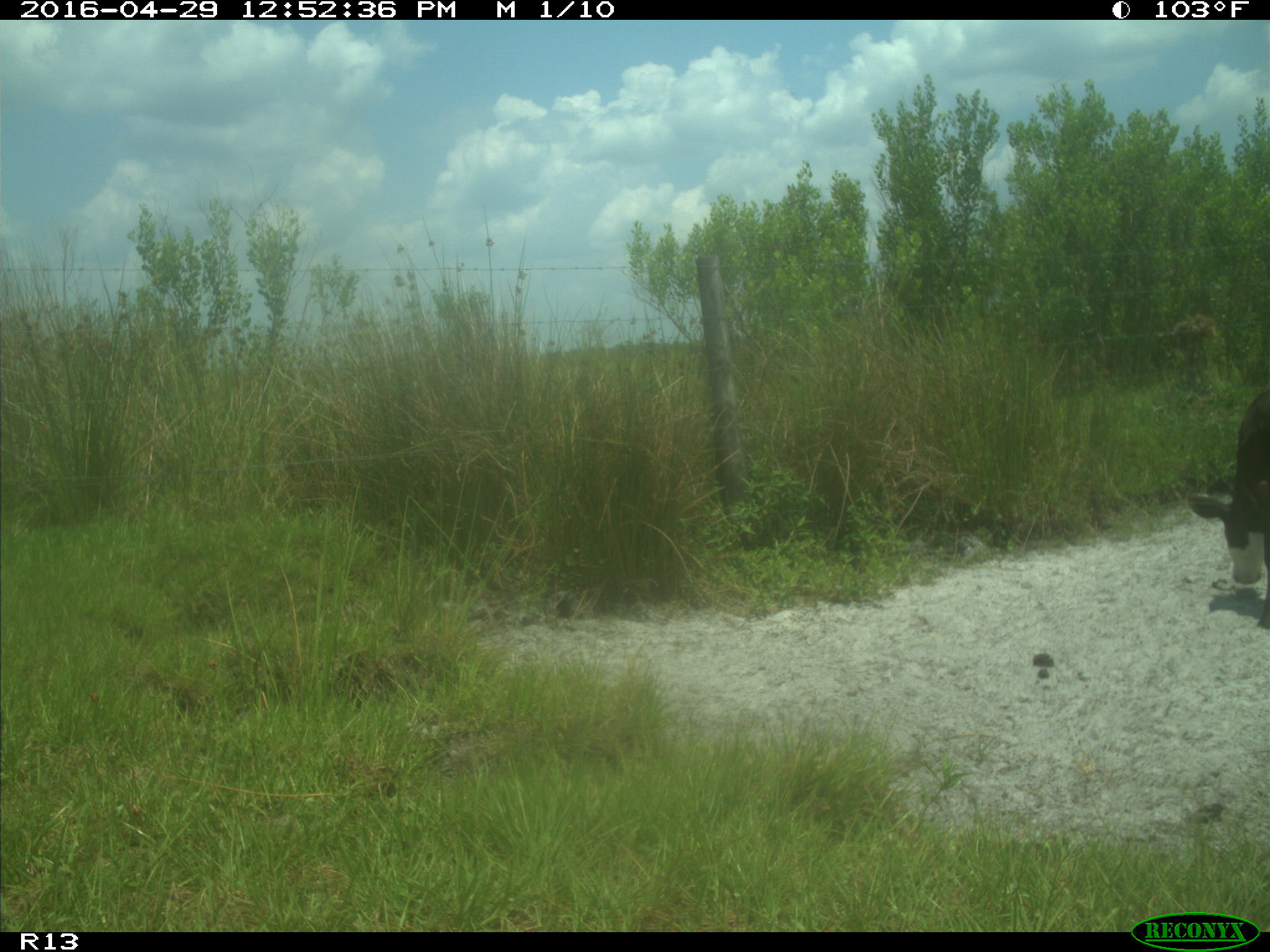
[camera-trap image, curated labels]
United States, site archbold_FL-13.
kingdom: Animalia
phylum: Chordata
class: Mammalia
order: Artiodactyla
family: Bovidae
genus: Bos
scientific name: Bos taurus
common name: domestic cow